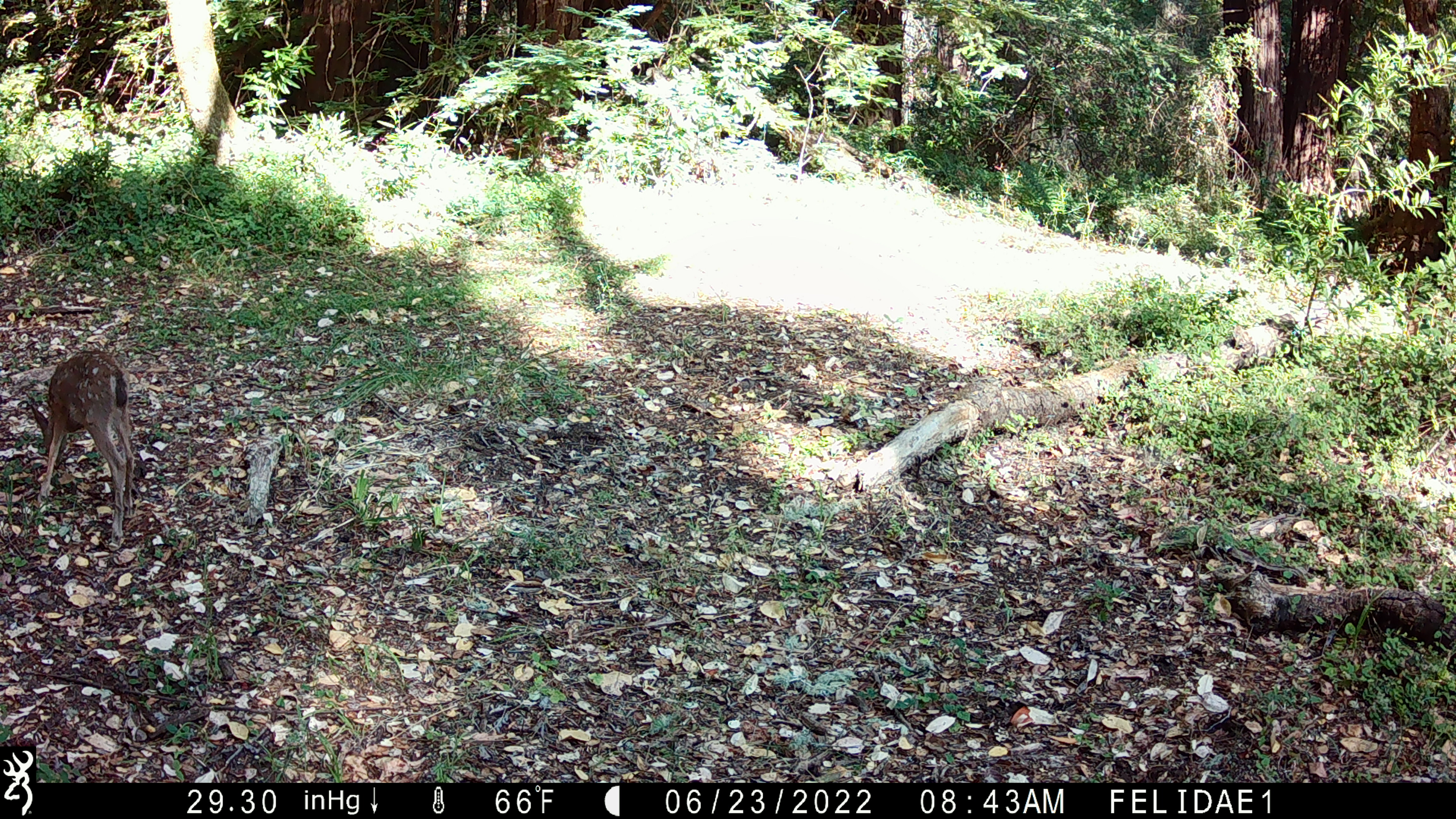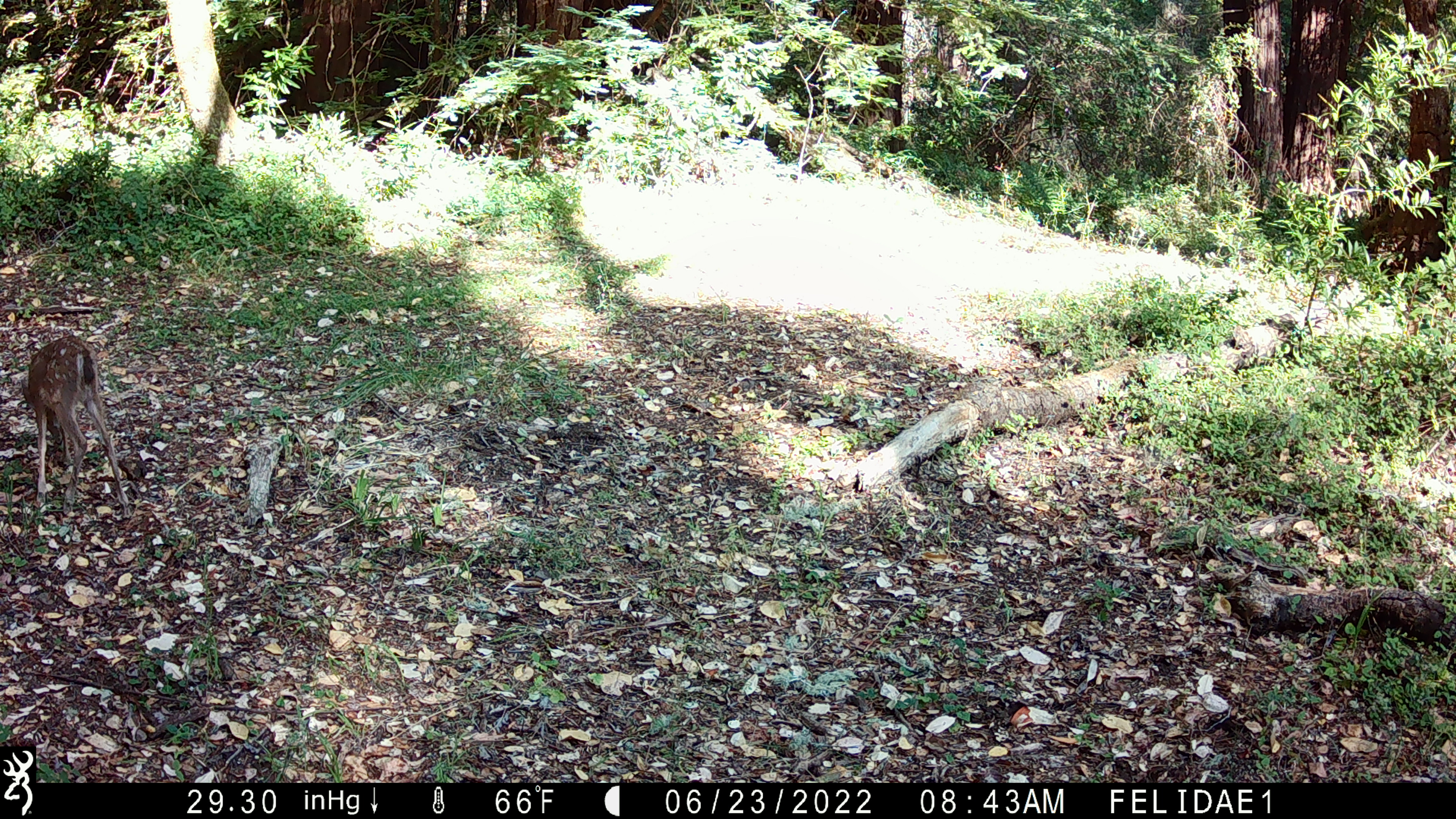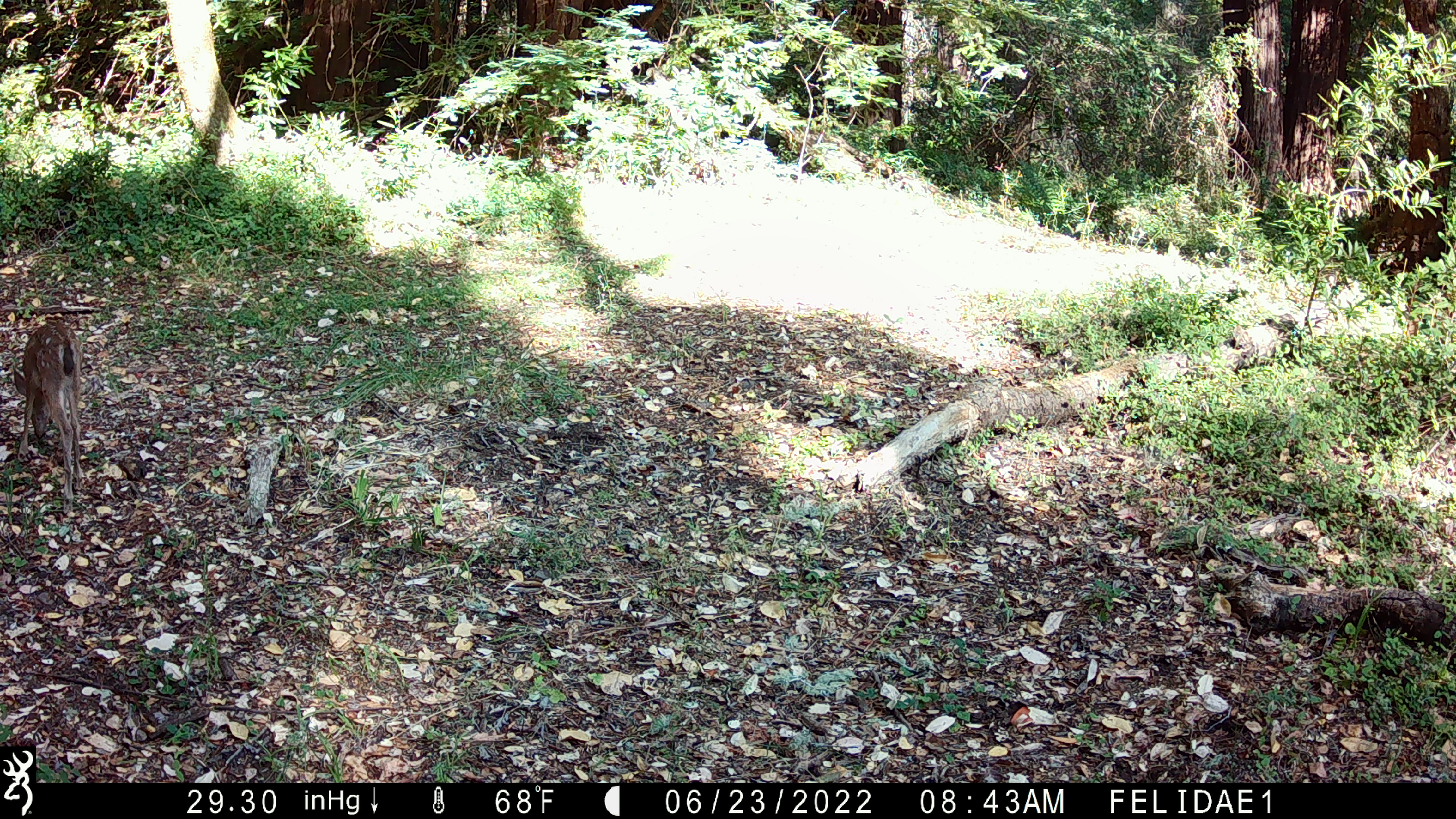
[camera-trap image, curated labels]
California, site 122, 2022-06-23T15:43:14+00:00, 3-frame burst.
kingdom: Animalia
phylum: Chordata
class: Mammalia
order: Artiodactyla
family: Cervidae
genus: Odocoileus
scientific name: Odocoileus hemionus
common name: mule deer